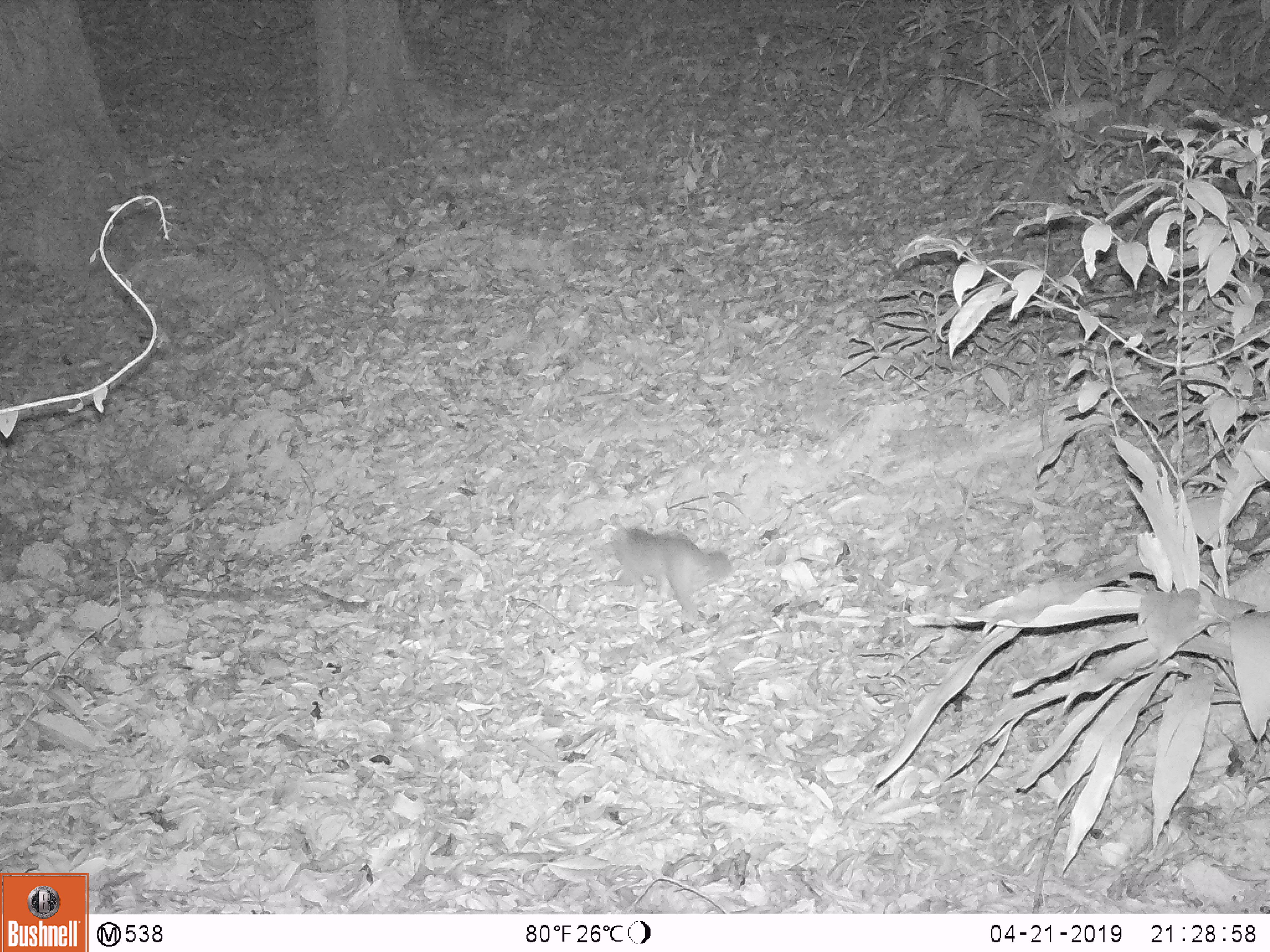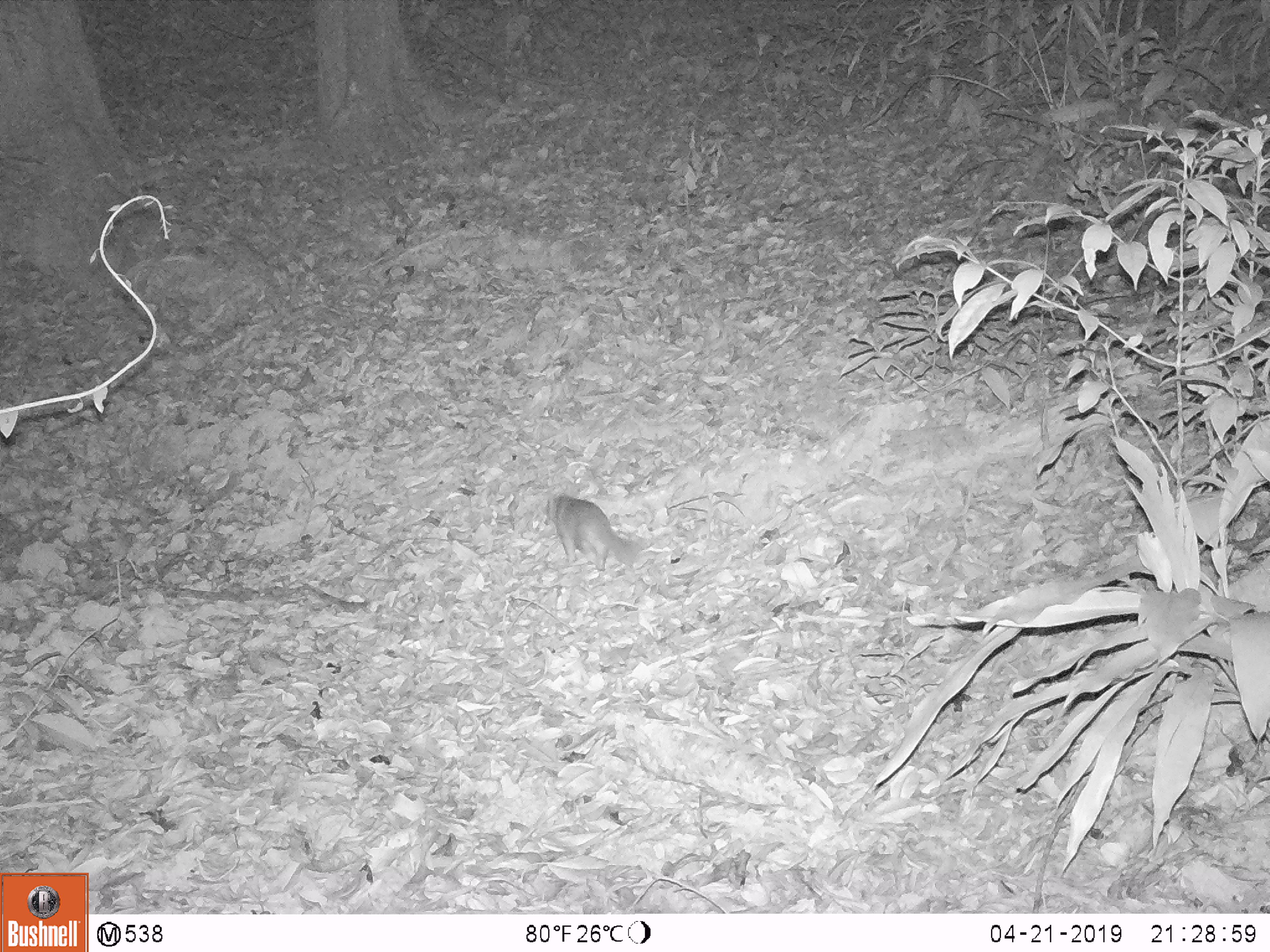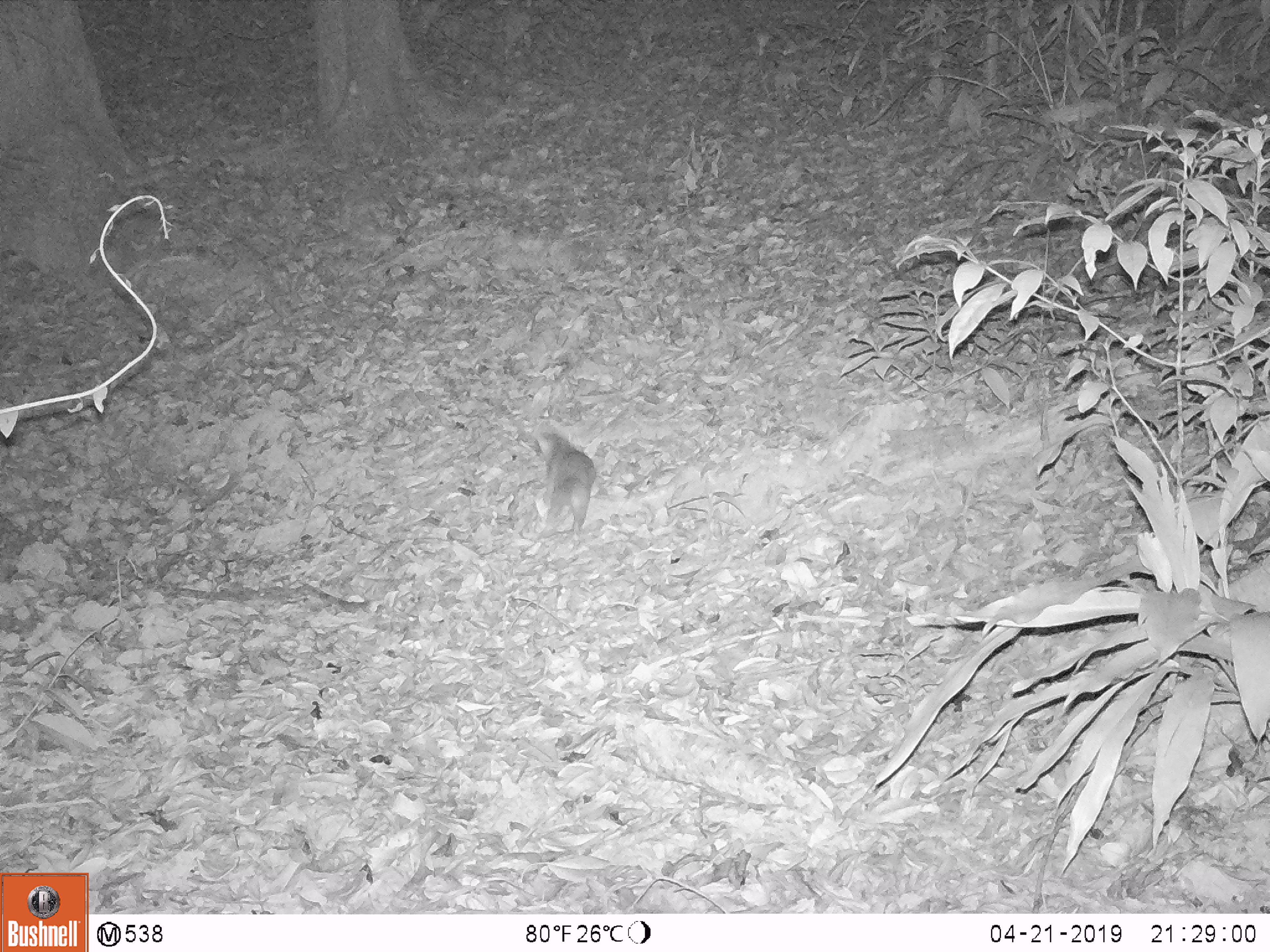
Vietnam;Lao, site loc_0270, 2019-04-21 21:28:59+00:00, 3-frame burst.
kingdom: Animalia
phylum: Chordata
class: Mammalia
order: Carnivora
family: Mustelidae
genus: Melogale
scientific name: Melogale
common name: ferret badger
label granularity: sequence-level